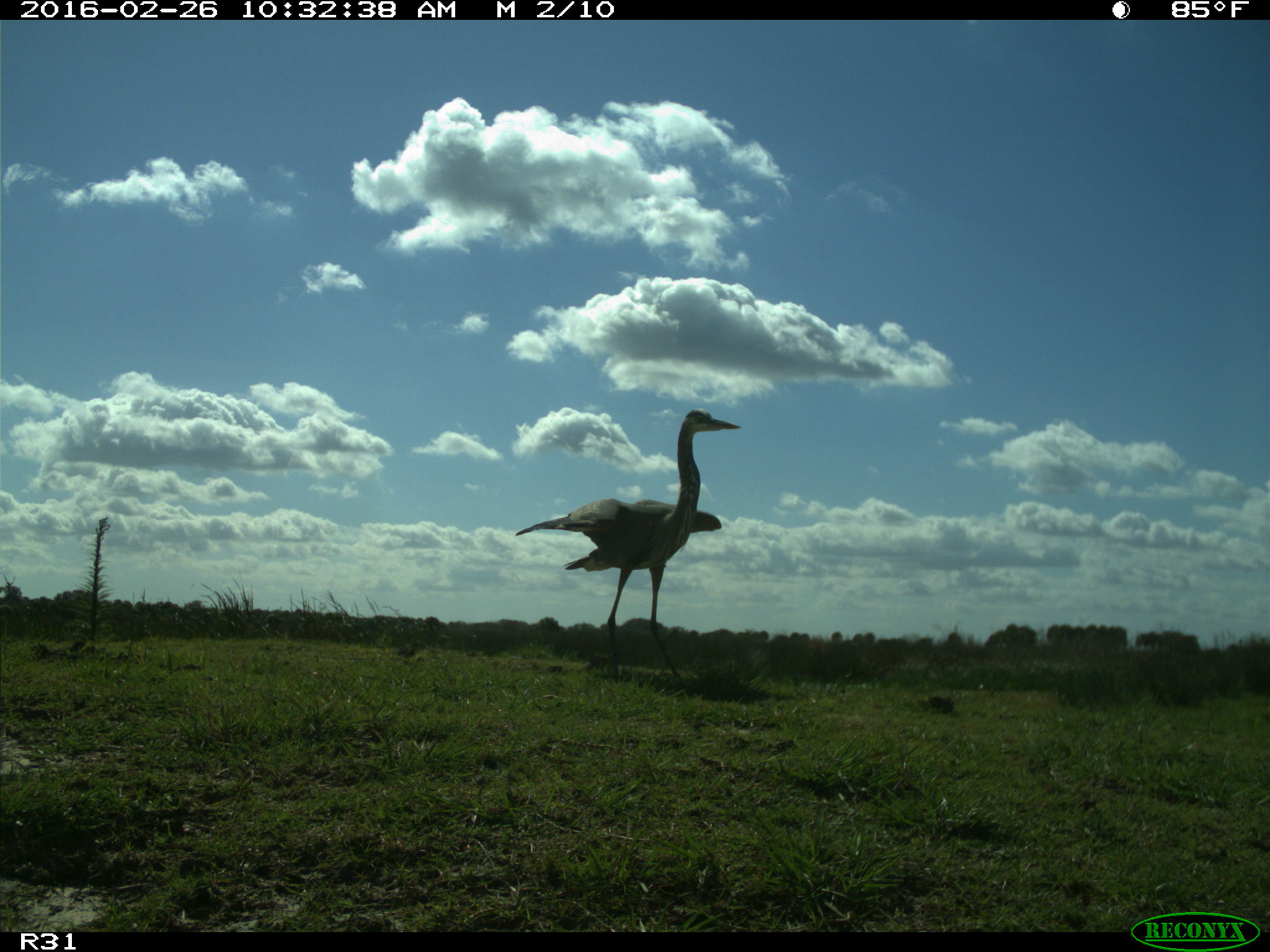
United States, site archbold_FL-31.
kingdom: Animalia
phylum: Chordata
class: Aves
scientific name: Aves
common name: birds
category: unidentified bird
Unidentified bird (birds) (Aves).